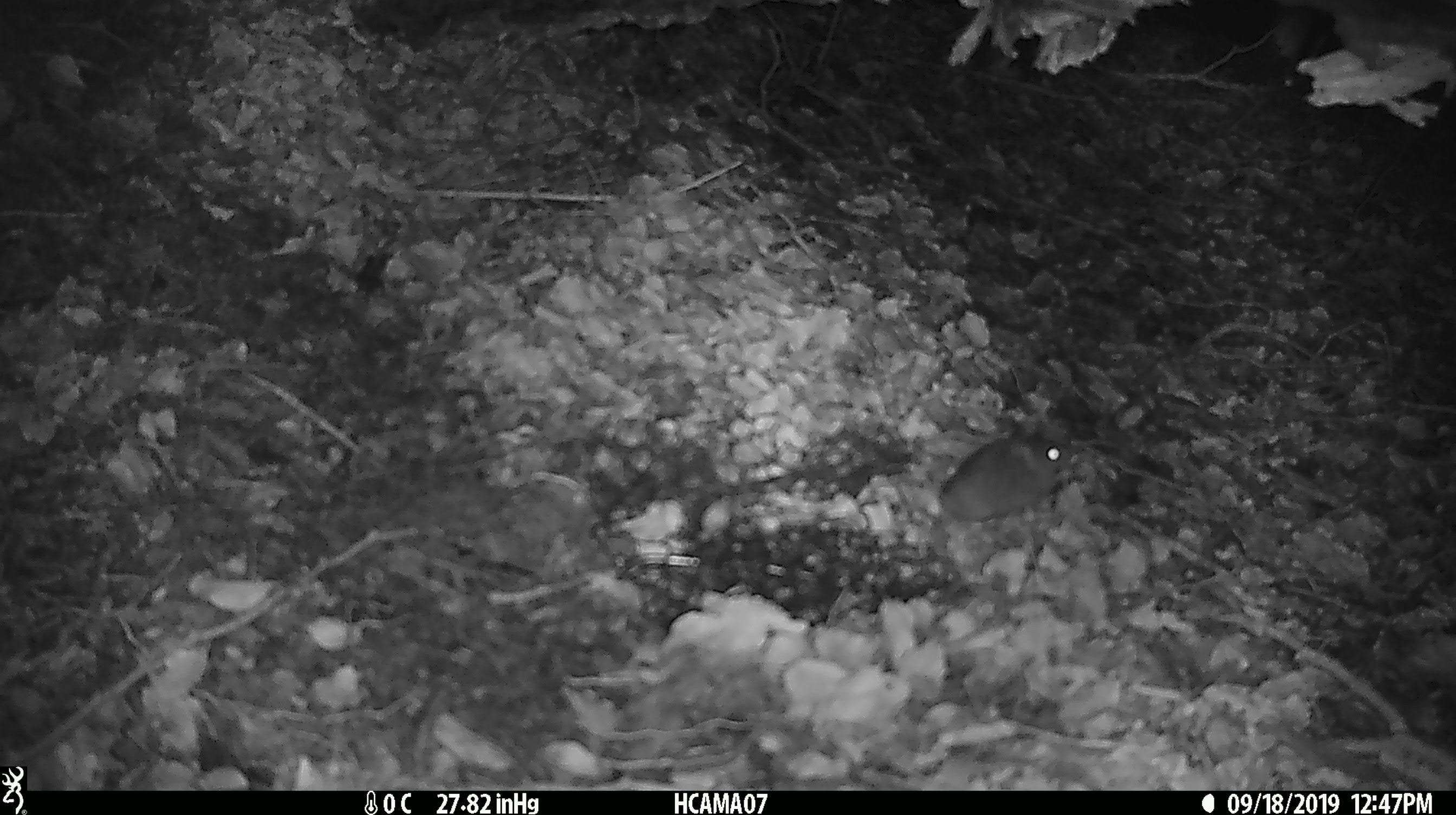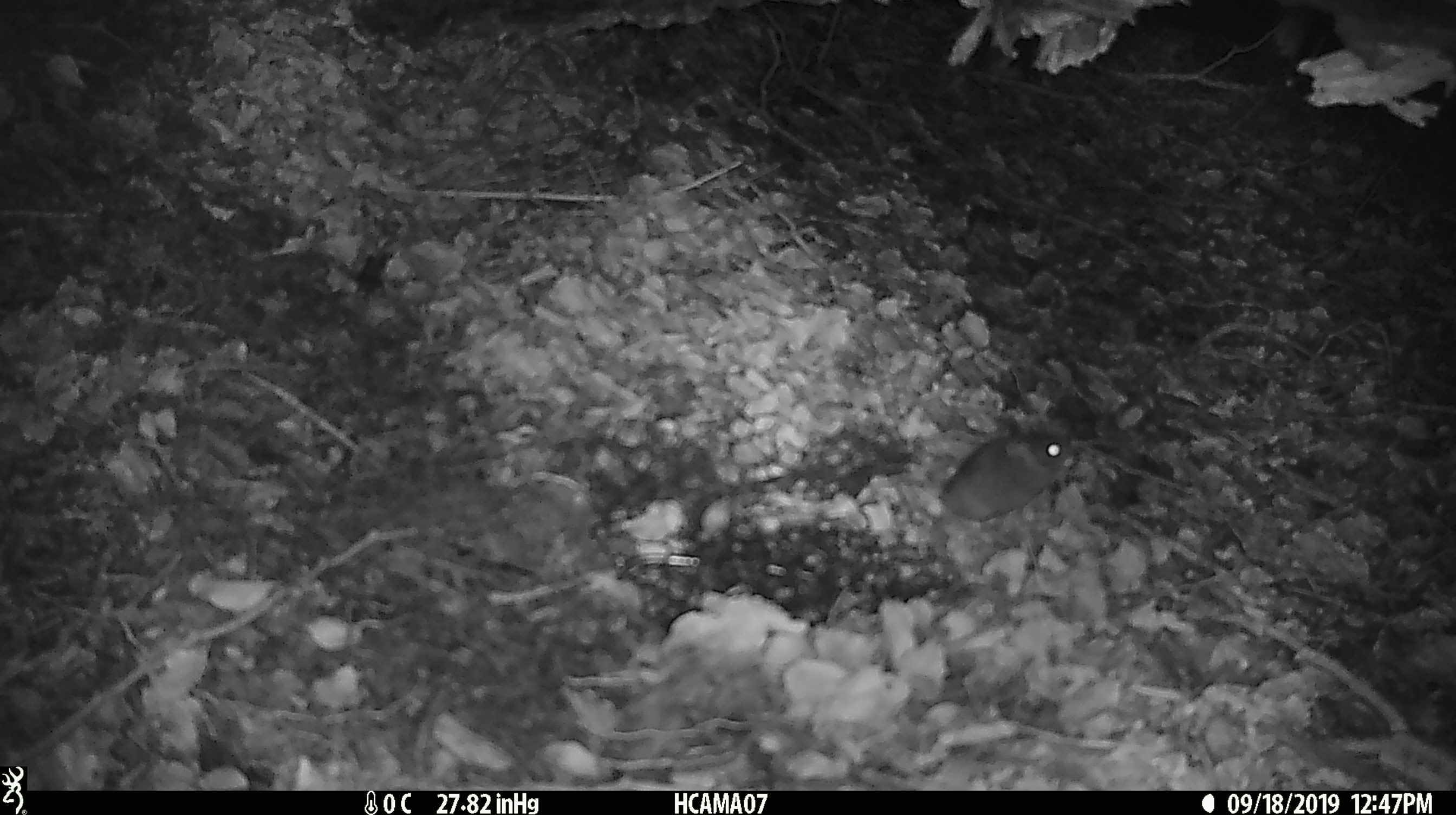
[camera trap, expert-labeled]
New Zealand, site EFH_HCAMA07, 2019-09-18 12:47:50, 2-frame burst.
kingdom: Animalia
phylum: Chordata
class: Mammalia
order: Rodentia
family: Muridae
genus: Mus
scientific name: Mus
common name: mouse